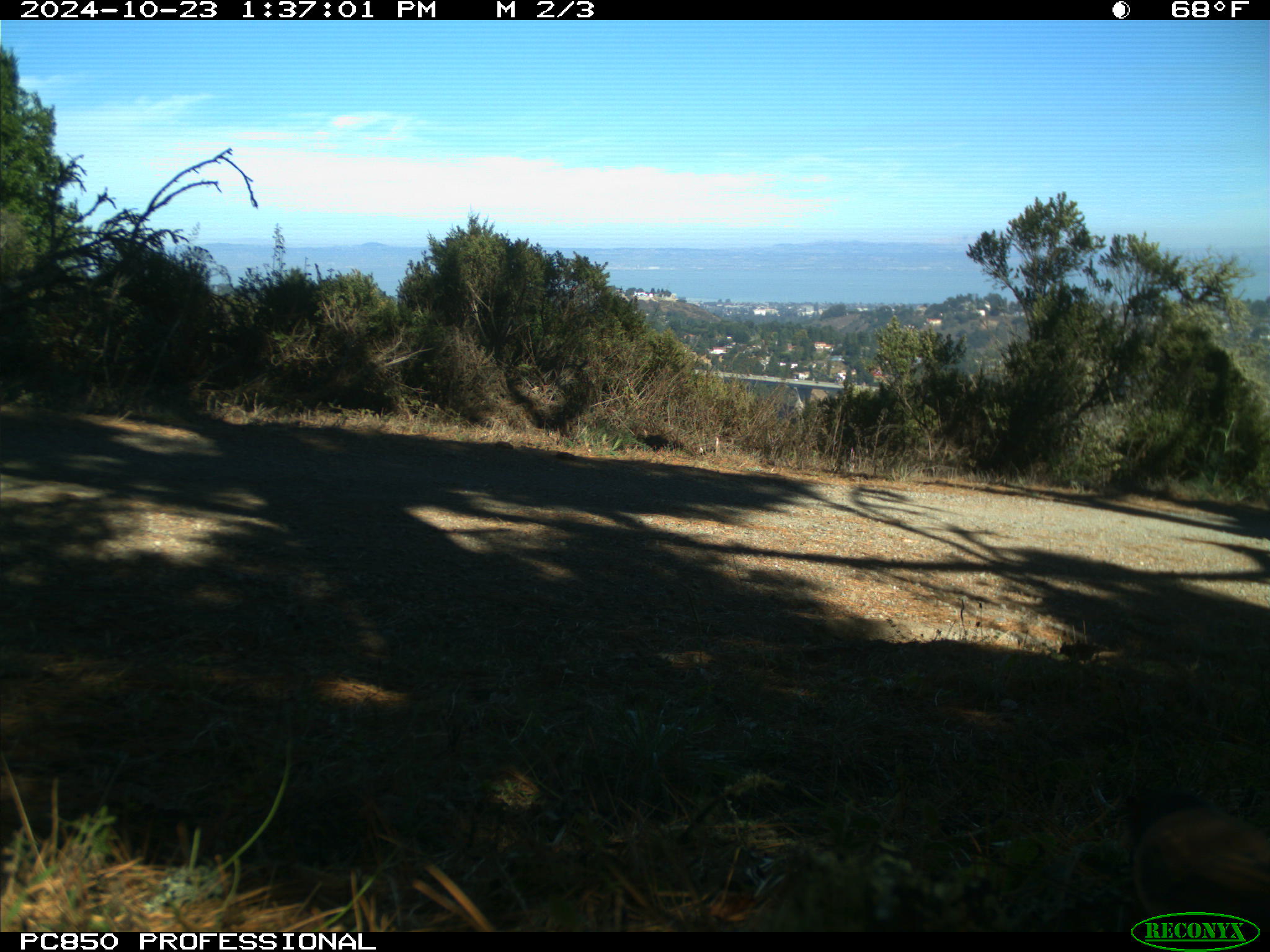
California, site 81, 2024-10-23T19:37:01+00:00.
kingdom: Animalia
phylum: Chordata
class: Aves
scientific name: Aves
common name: bird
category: unknown bird